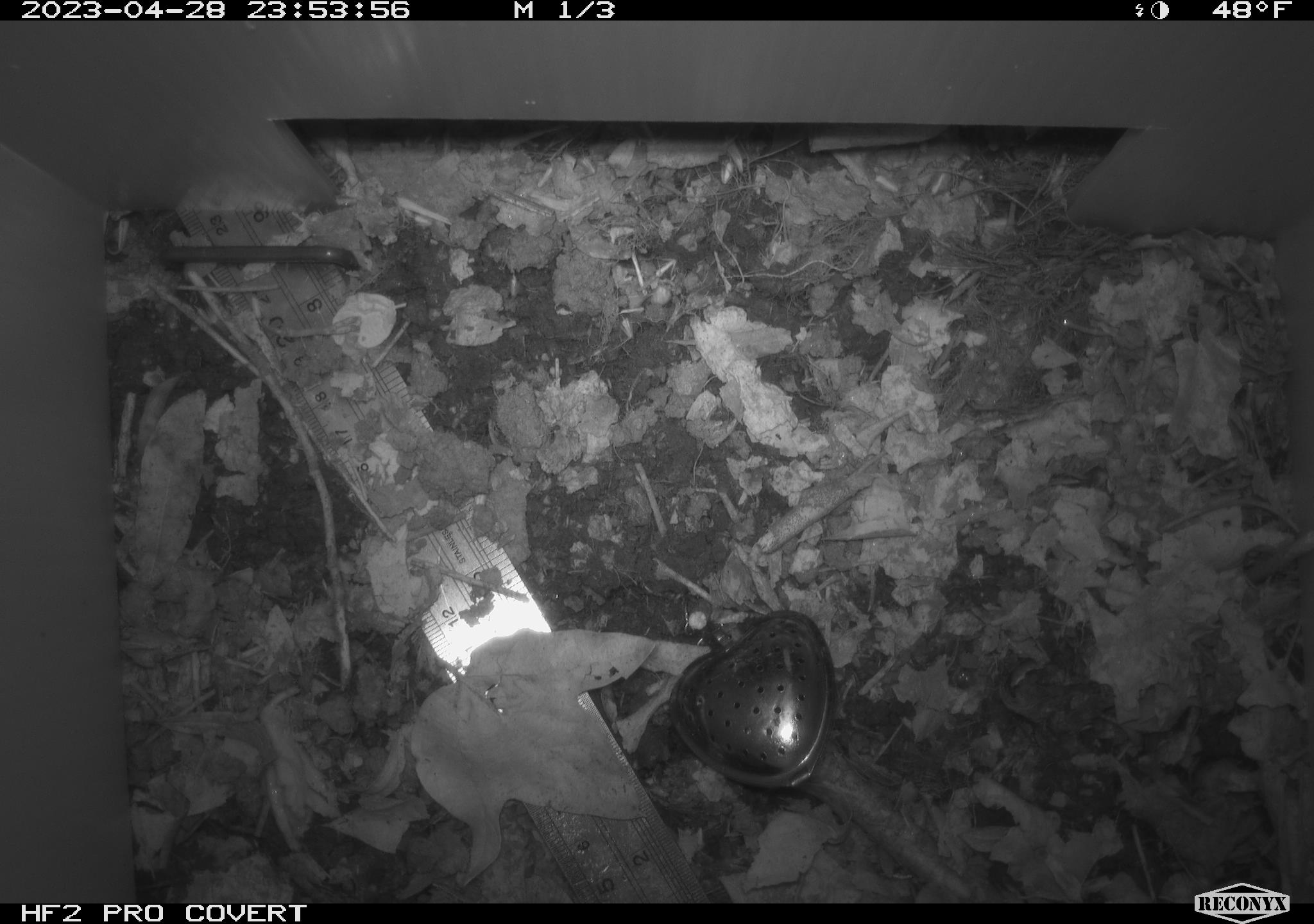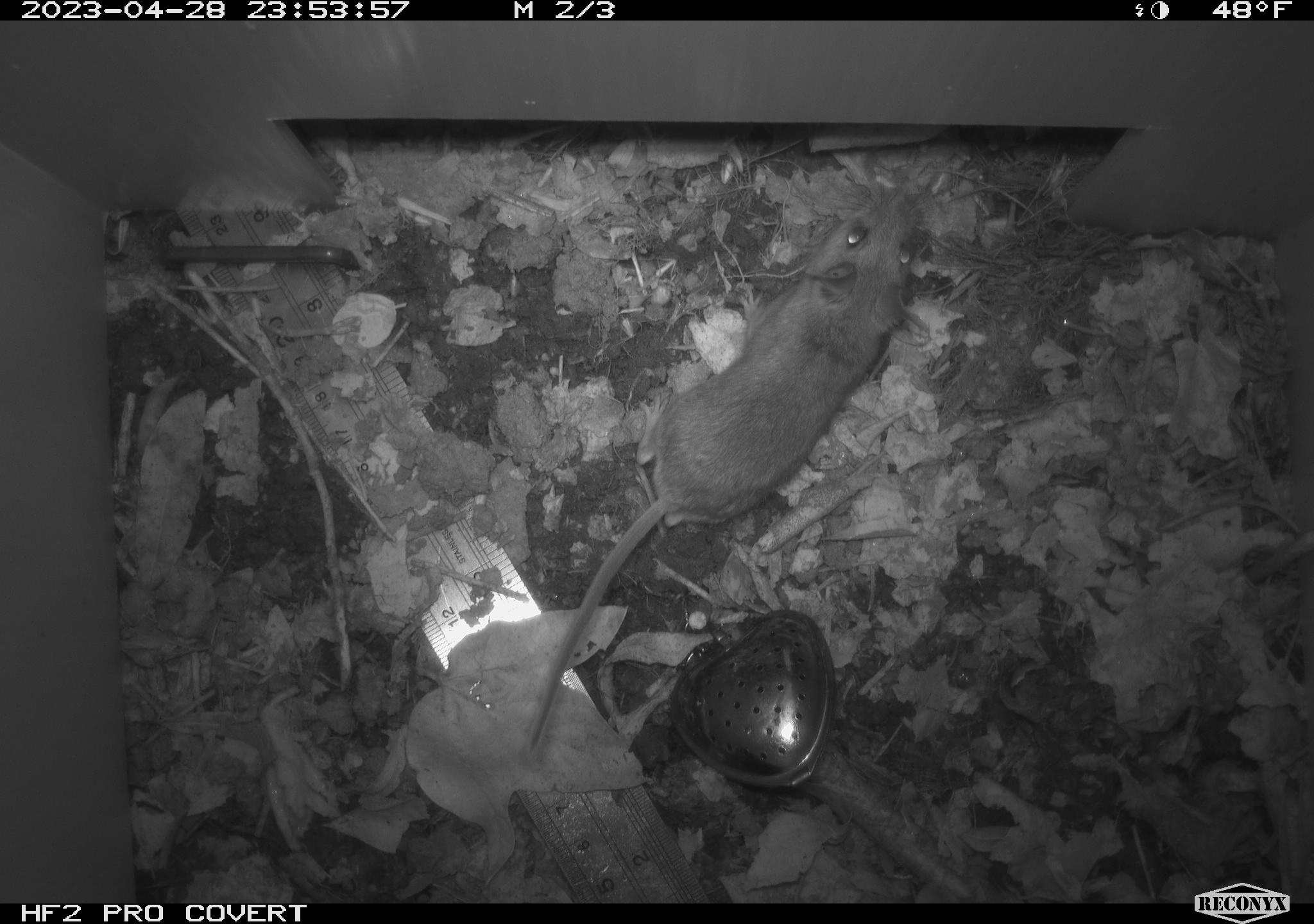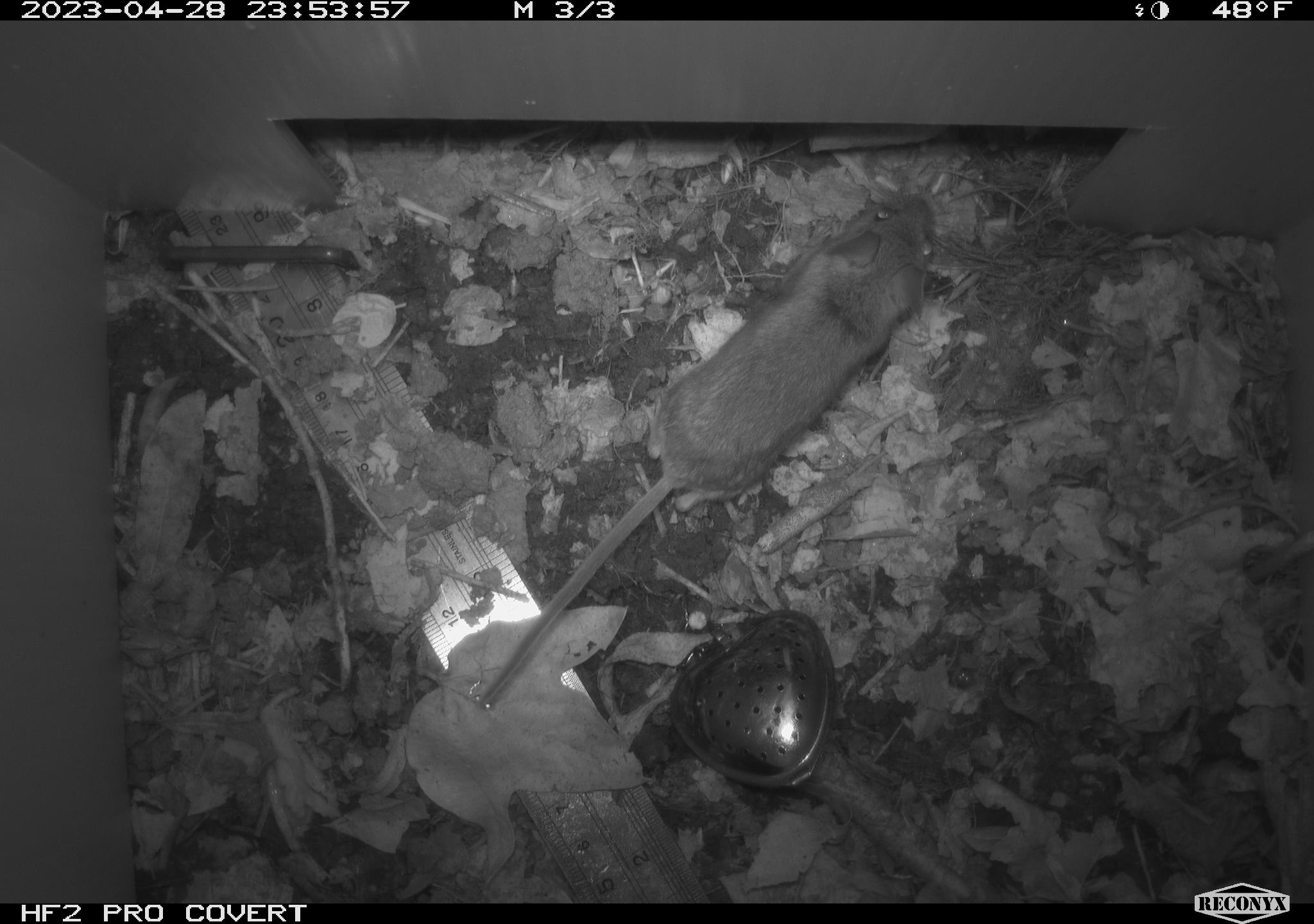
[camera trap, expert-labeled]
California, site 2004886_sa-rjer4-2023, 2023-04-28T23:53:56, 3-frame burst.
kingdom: Animalia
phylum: Chordata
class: Mammalia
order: Rodentia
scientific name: Rodentia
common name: mouse species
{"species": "mouse species (Rodentia)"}